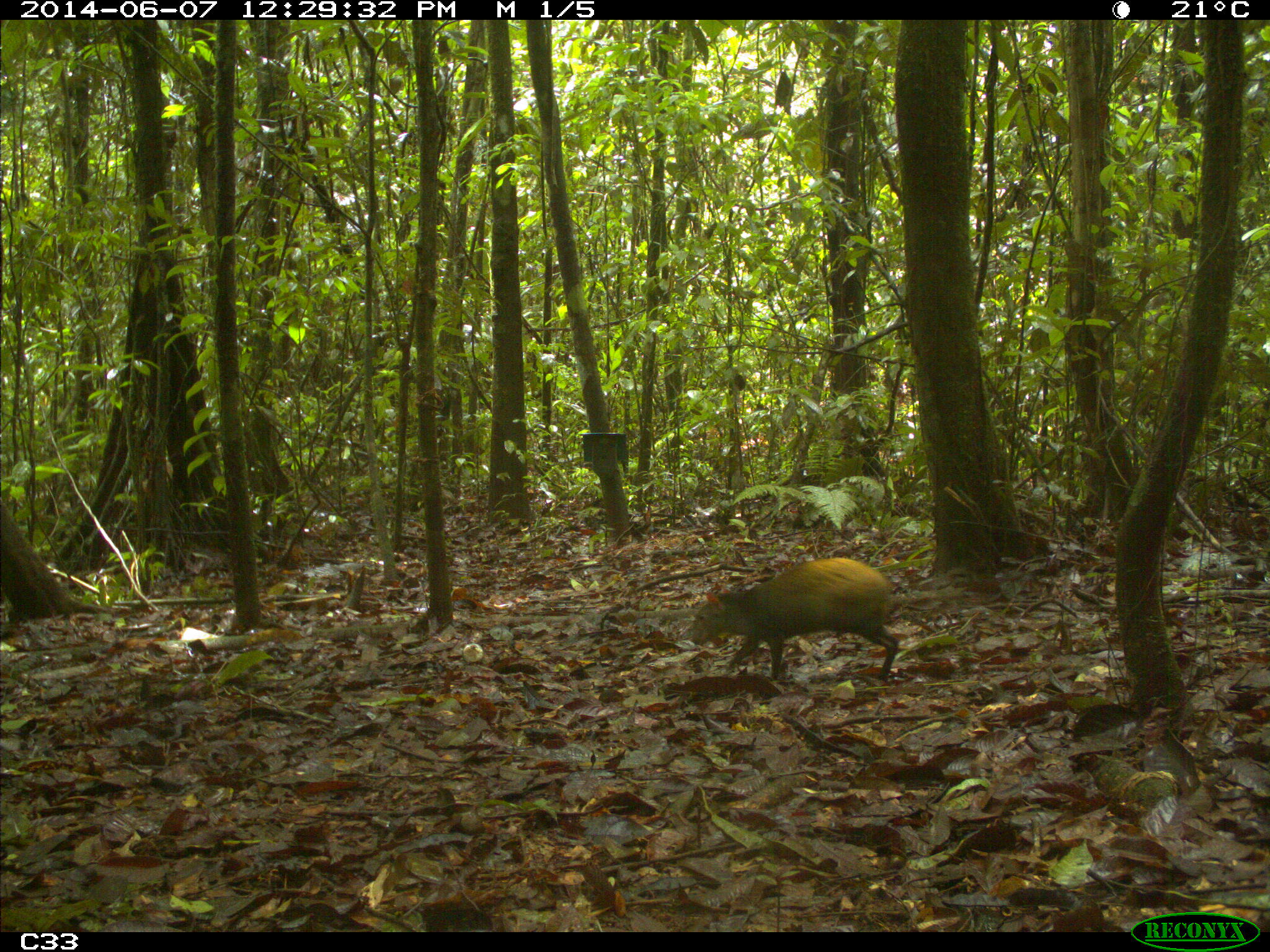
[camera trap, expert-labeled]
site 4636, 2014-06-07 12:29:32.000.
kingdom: Animalia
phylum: Chordata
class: Mammalia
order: Rodentia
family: Dasyproctidae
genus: Dasyprocta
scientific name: Dasyprocta leporina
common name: red-rumped agouti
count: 1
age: adult